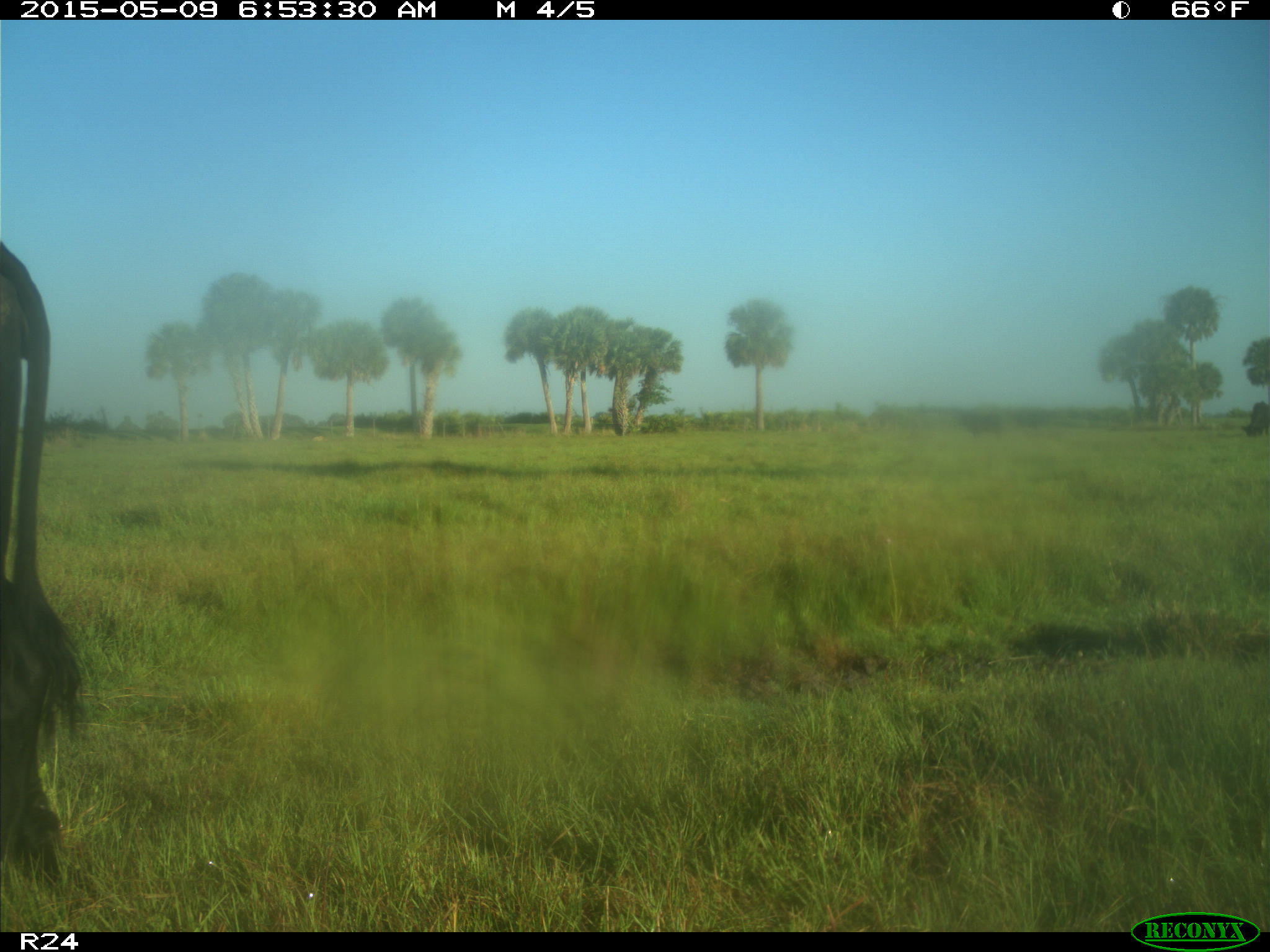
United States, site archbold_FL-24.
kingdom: Animalia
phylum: Chordata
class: Mammalia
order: Artiodactyla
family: Bovidae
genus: Bos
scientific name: Bos taurus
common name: domestic cow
Bos taurus (domestic cow).